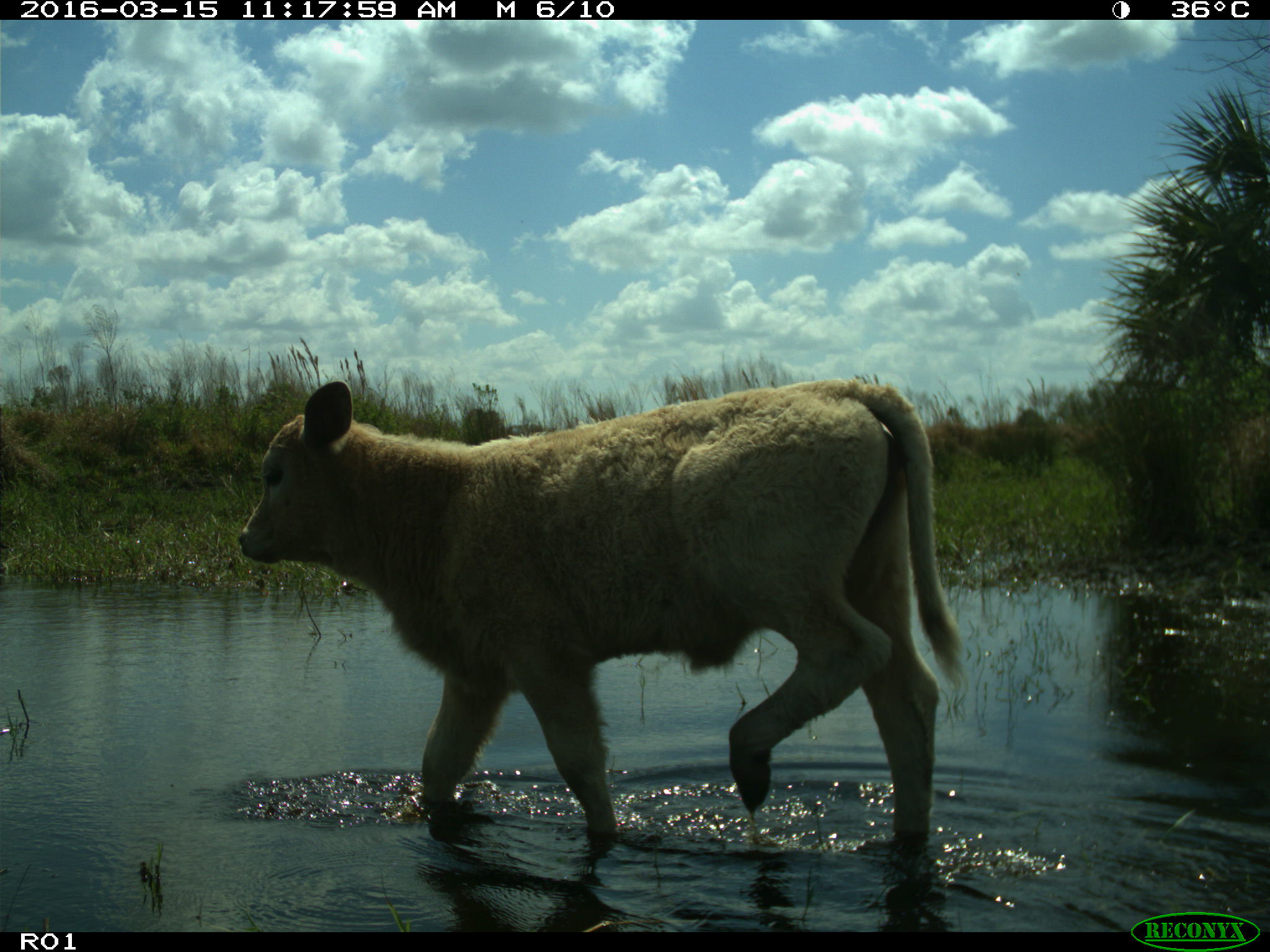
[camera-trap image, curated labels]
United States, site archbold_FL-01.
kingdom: Animalia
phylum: Chordata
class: Mammalia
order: Artiodactyla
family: Bovidae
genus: Bos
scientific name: Bos taurus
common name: domestic cow